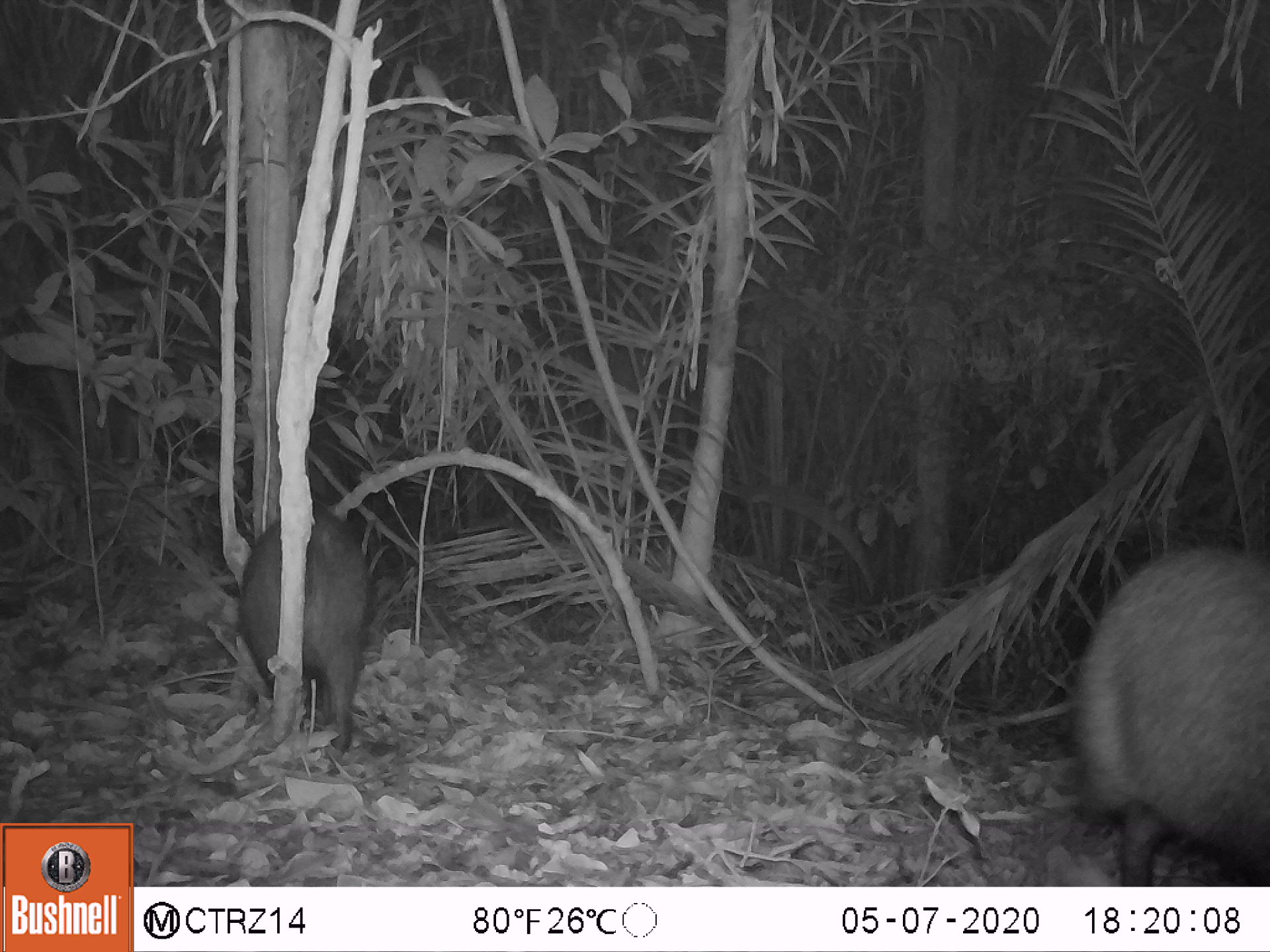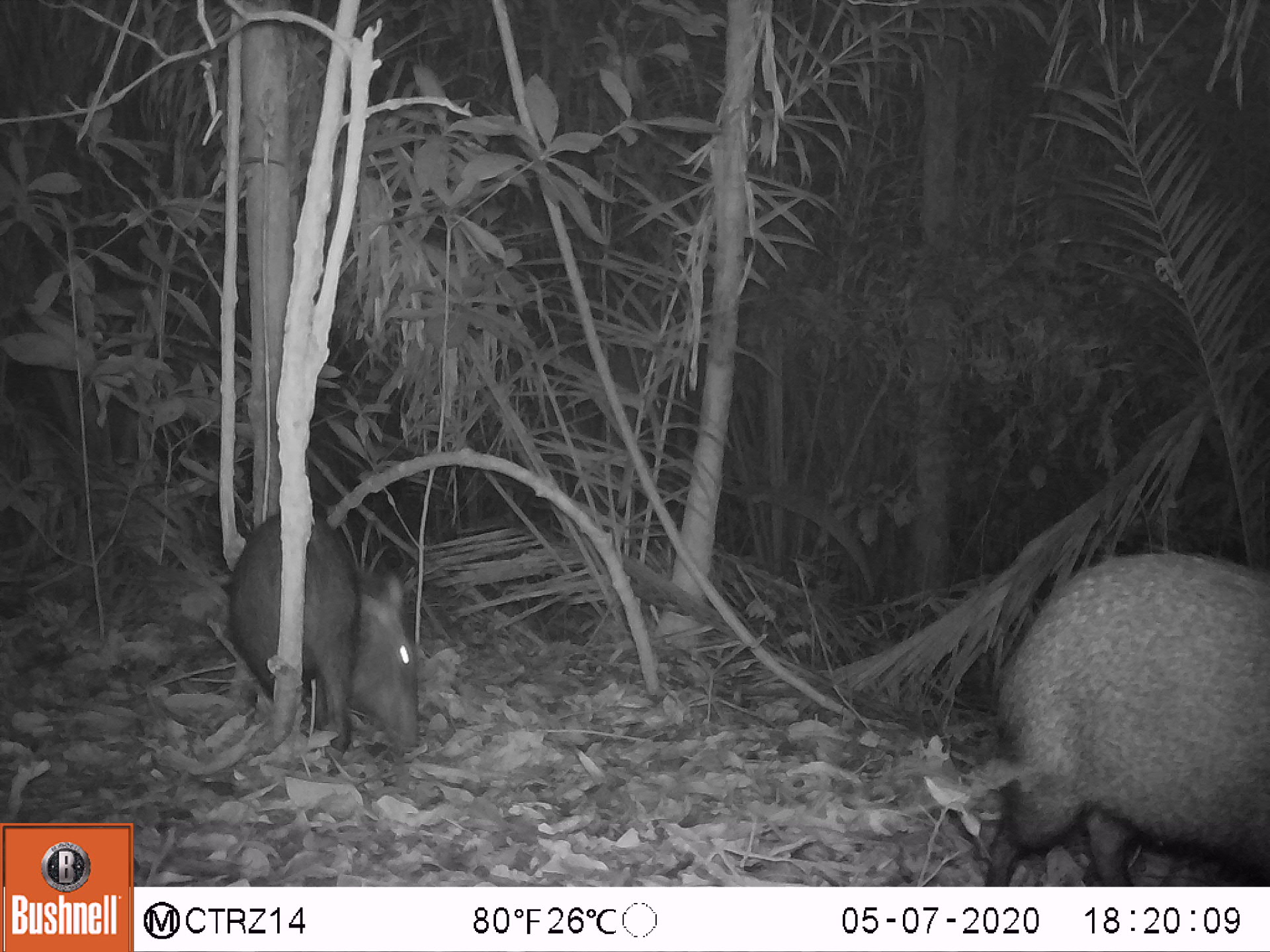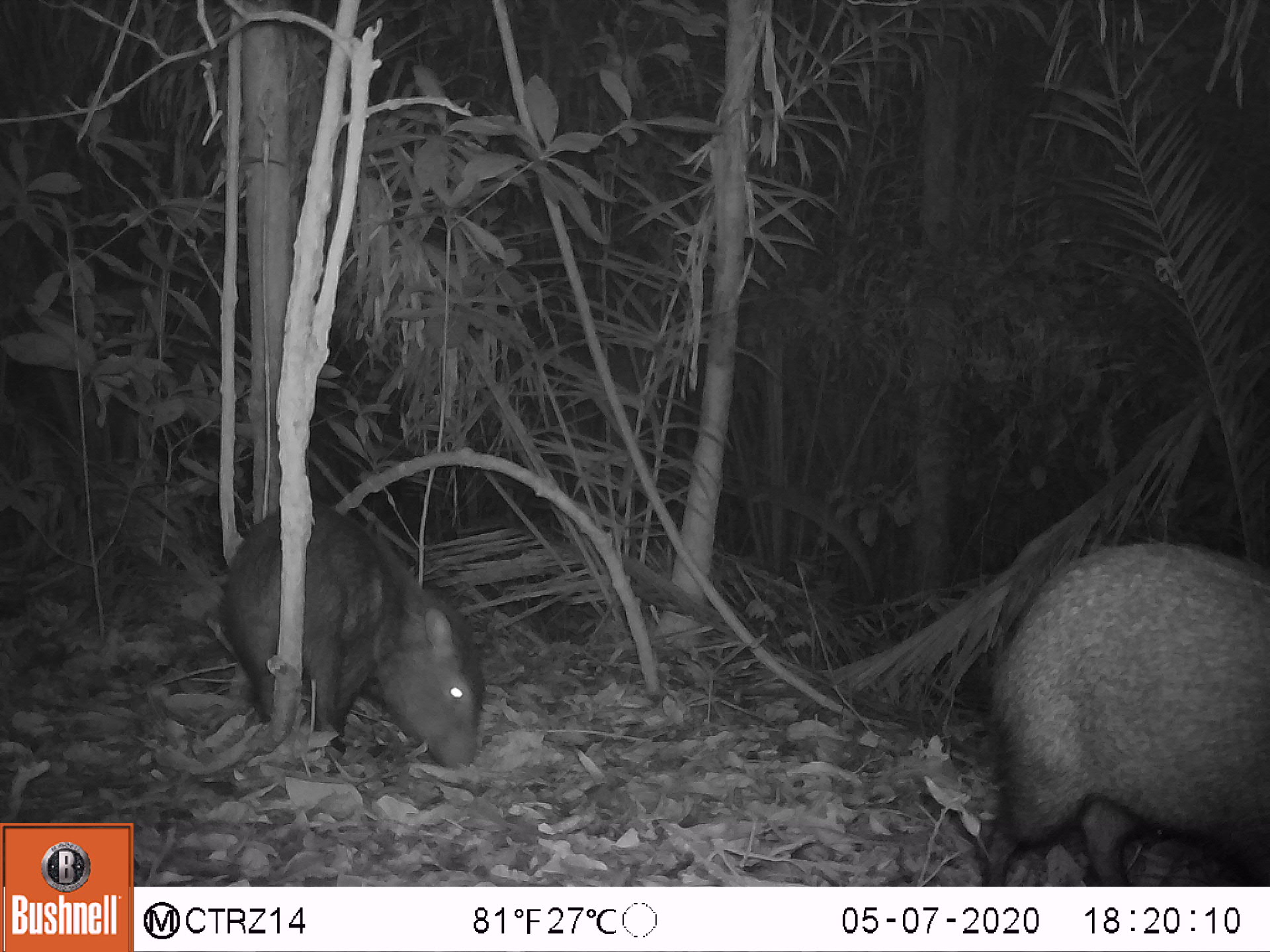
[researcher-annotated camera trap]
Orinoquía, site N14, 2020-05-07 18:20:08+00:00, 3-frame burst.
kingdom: Animalia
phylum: Chordata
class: Mammalia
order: Artiodactyla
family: Tayassuidae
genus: Pecari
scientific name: Pecari tajacu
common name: collared peccary